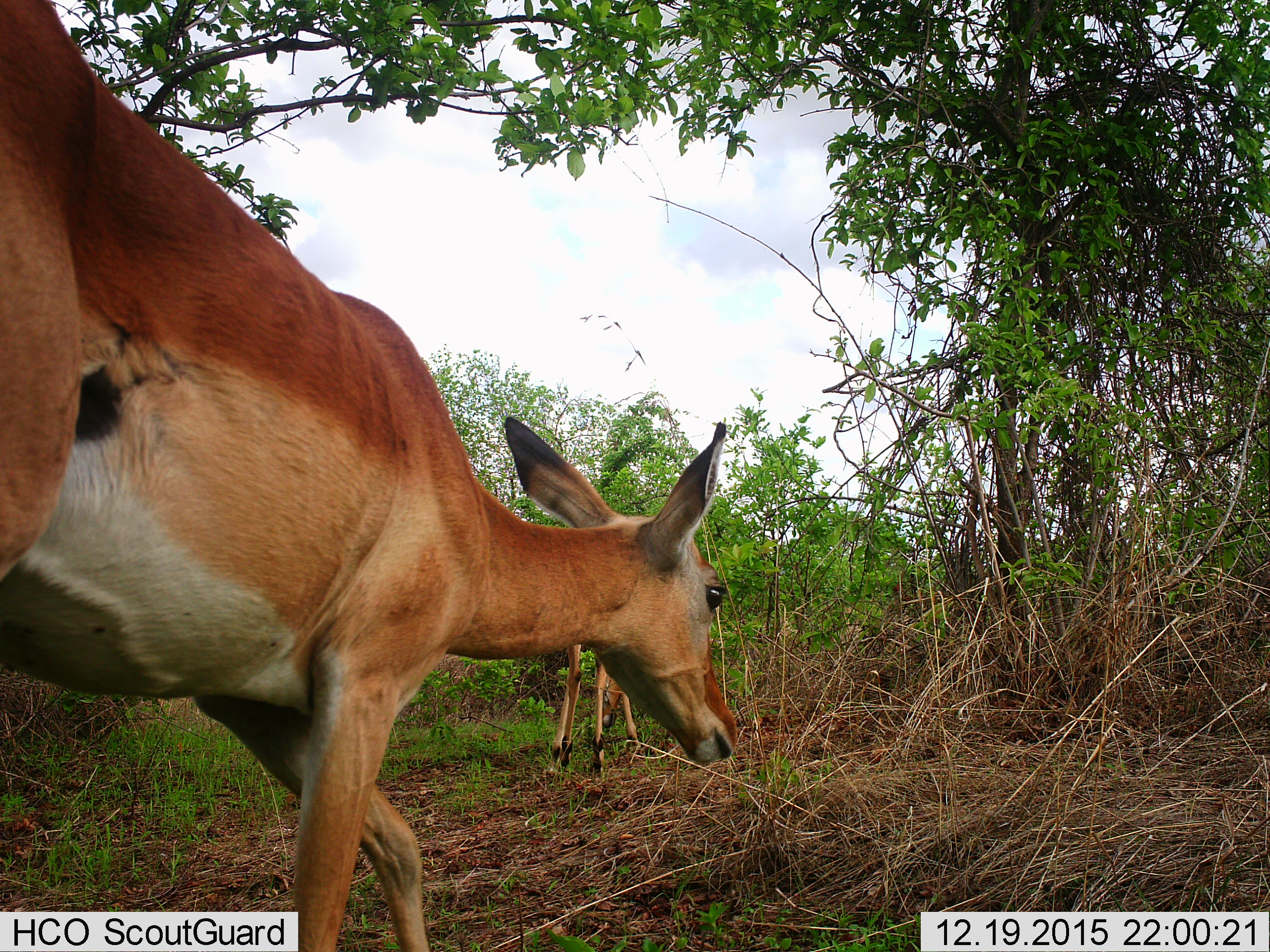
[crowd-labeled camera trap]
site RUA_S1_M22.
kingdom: Animalia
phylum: Chordata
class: Mammalia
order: Artiodactyla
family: Bovidae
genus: Aepyceros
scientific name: Aepyceros melampus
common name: impala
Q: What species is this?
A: Impala (Aepyceros melampus).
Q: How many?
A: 2.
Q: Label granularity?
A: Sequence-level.